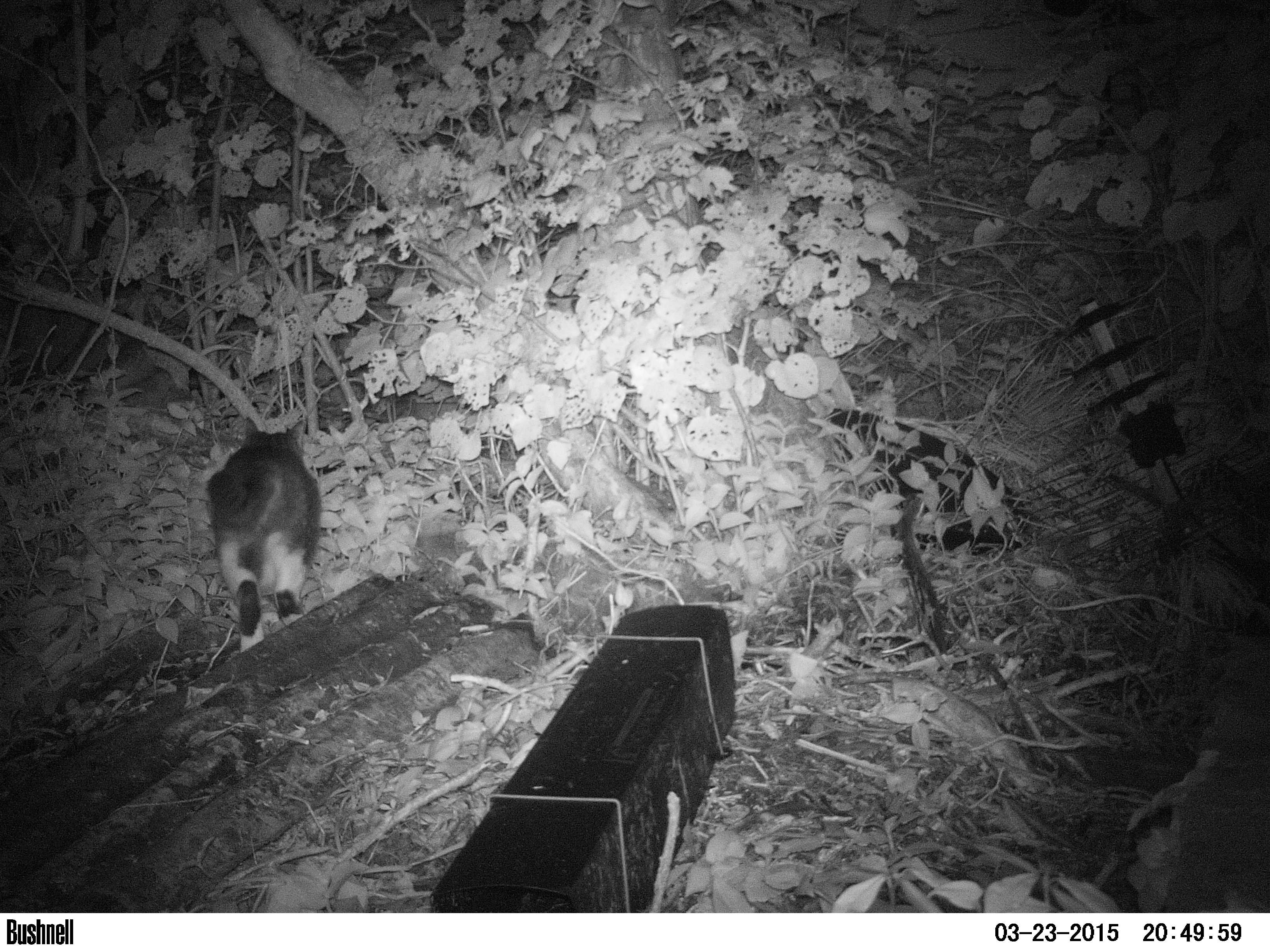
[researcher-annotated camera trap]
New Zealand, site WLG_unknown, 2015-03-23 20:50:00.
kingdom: Animalia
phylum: Chordata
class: Mammalia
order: Carnivora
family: Felidae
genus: Felis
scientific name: Felis catus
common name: domestic cat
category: cat